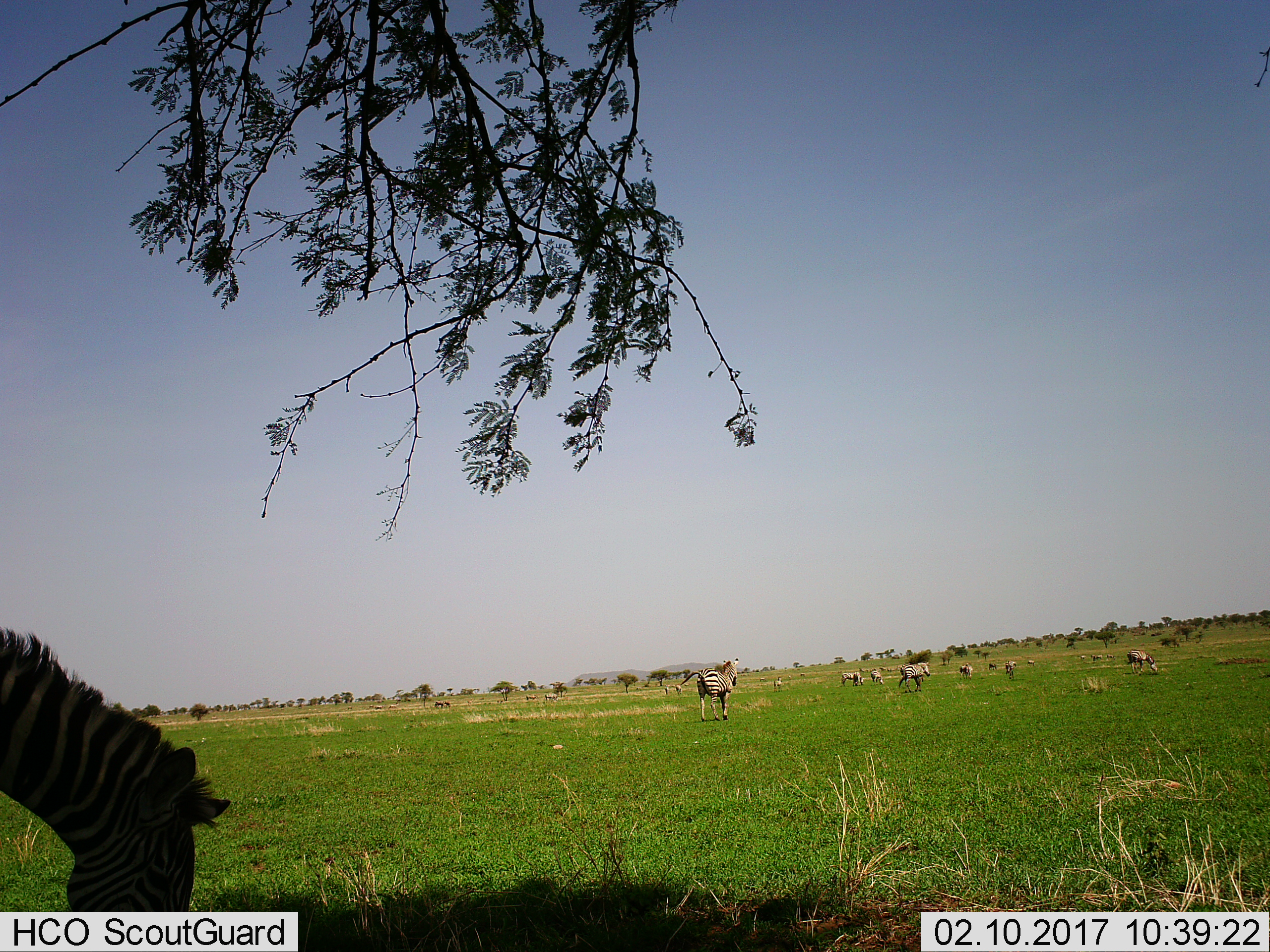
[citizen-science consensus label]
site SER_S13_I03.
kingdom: Animalia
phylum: Chordata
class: Mammalia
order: Perissodactyla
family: Equidae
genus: Equus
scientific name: Equus quagga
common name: plains zebra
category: zebraplains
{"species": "zebraplains (plains zebra) (Equus quagga)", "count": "11-50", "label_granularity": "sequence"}